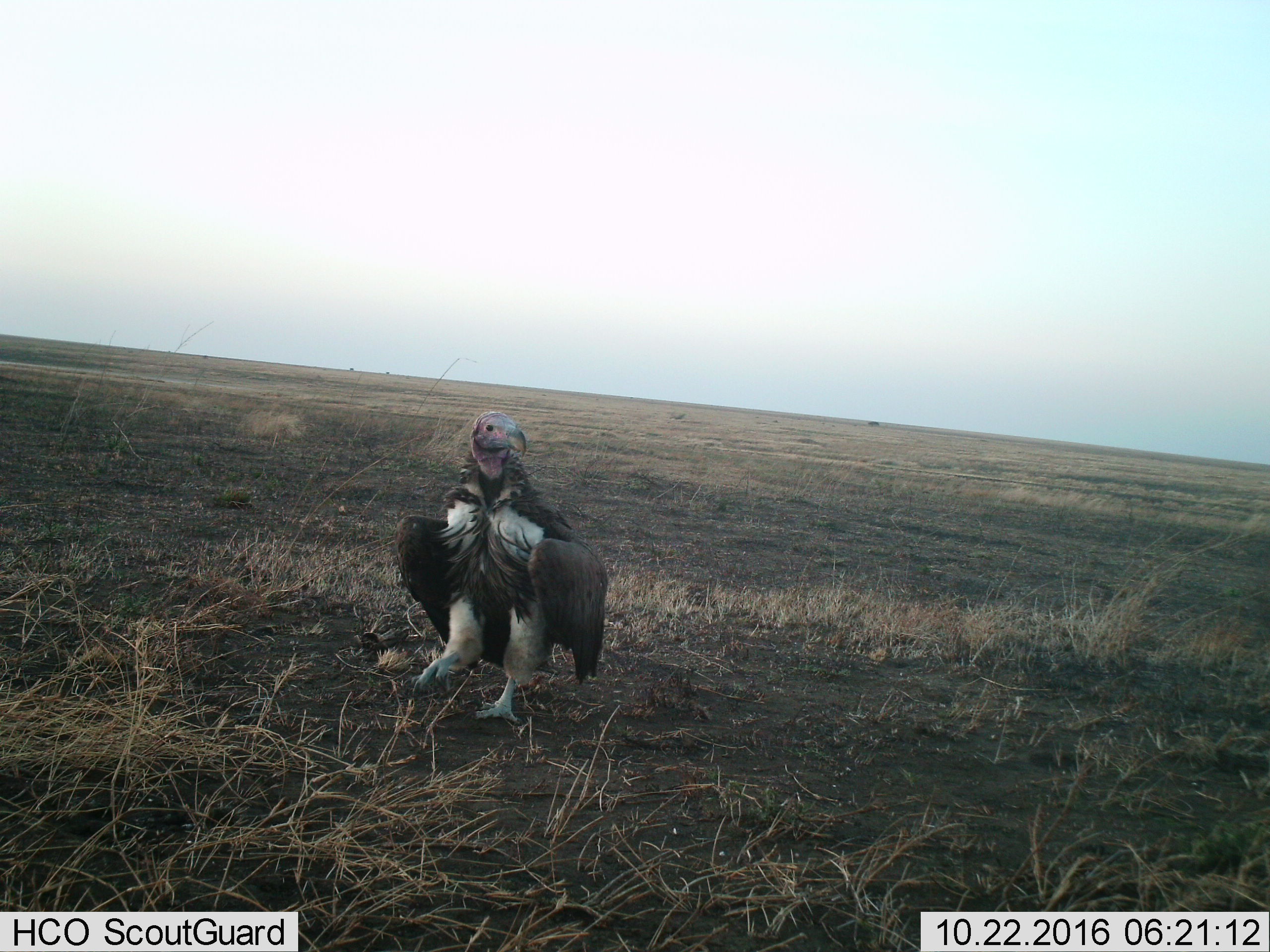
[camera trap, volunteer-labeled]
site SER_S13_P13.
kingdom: Animalia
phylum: Chordata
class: Aves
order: Accipitriformes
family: Accipitridae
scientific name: Accipitridae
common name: vulture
Vulture (Accipitridae), count 1. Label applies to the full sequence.